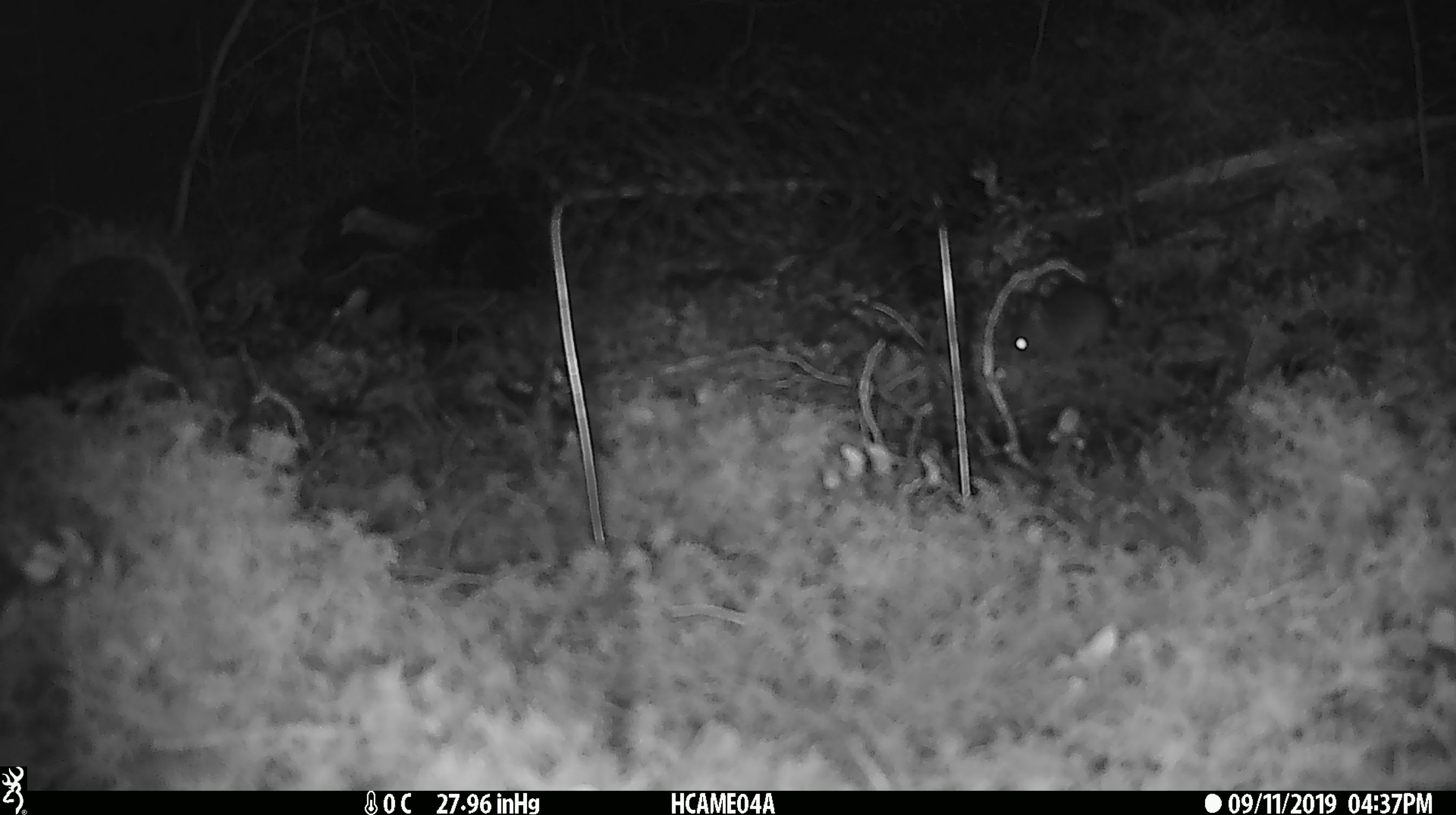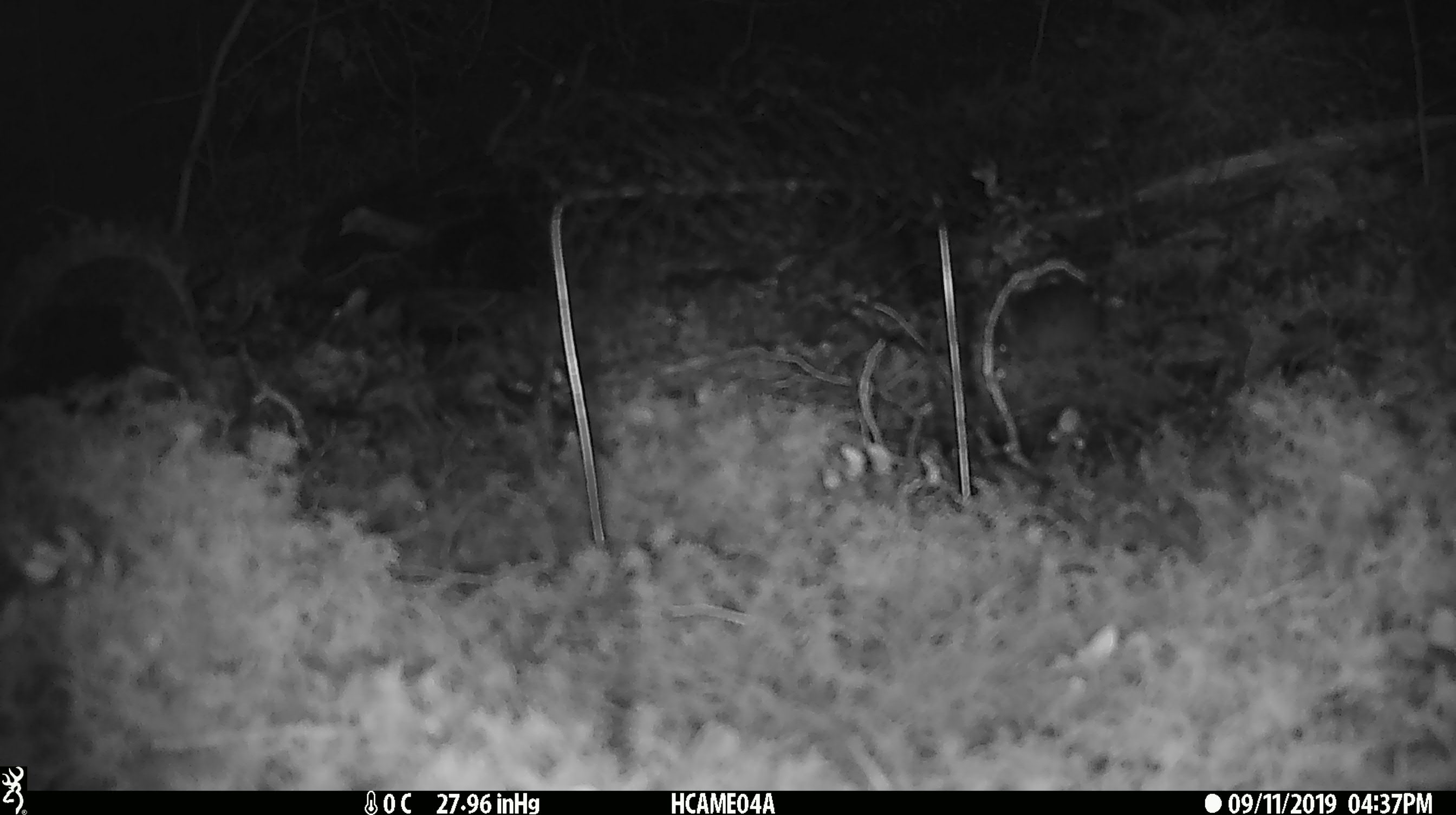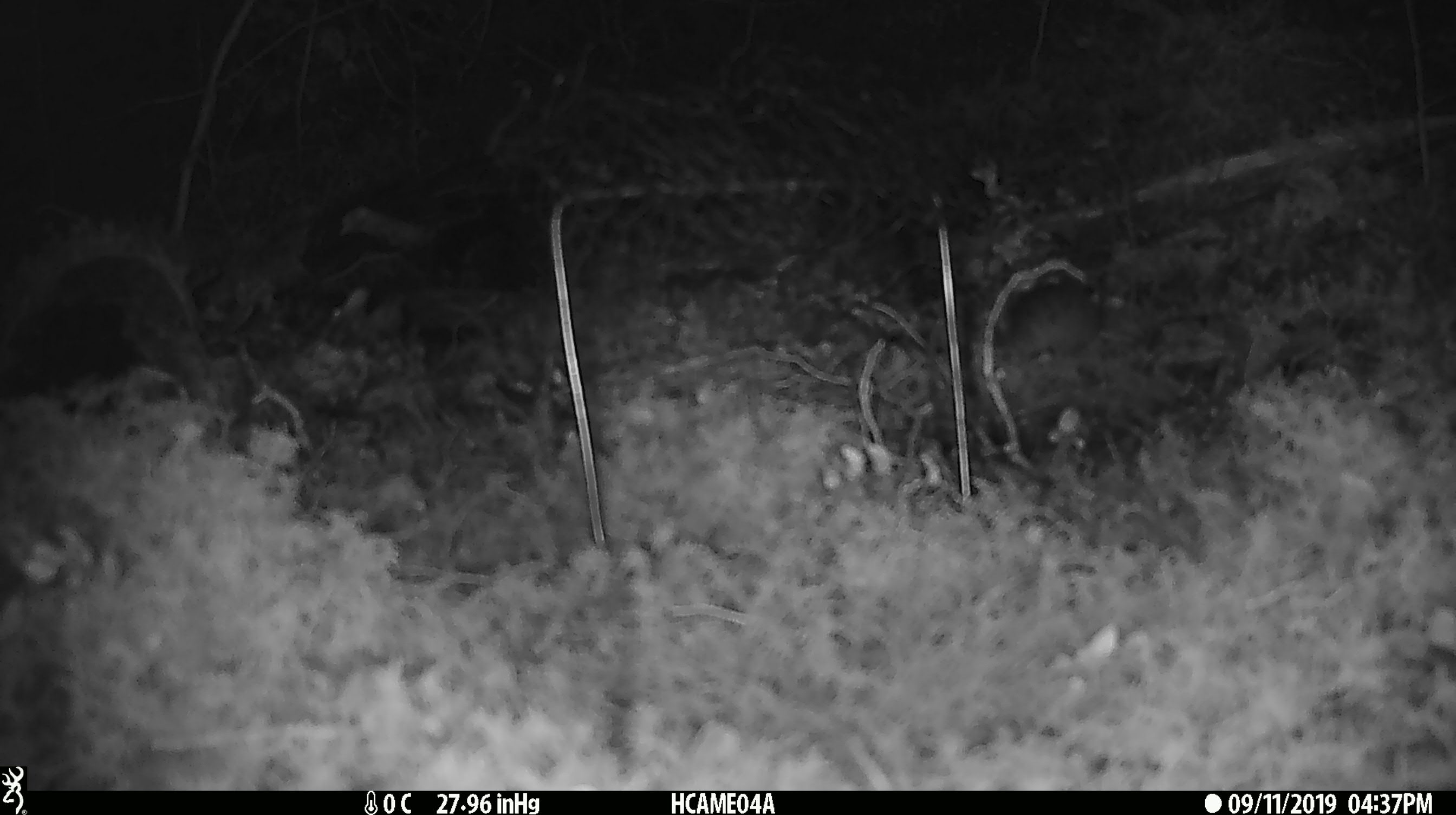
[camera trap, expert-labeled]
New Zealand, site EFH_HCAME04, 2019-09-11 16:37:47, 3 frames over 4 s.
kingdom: Animalia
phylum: Chordata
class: Mammalia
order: Rodentia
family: Muridae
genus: Mus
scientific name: Mus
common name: mouse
Mouse (Mus).